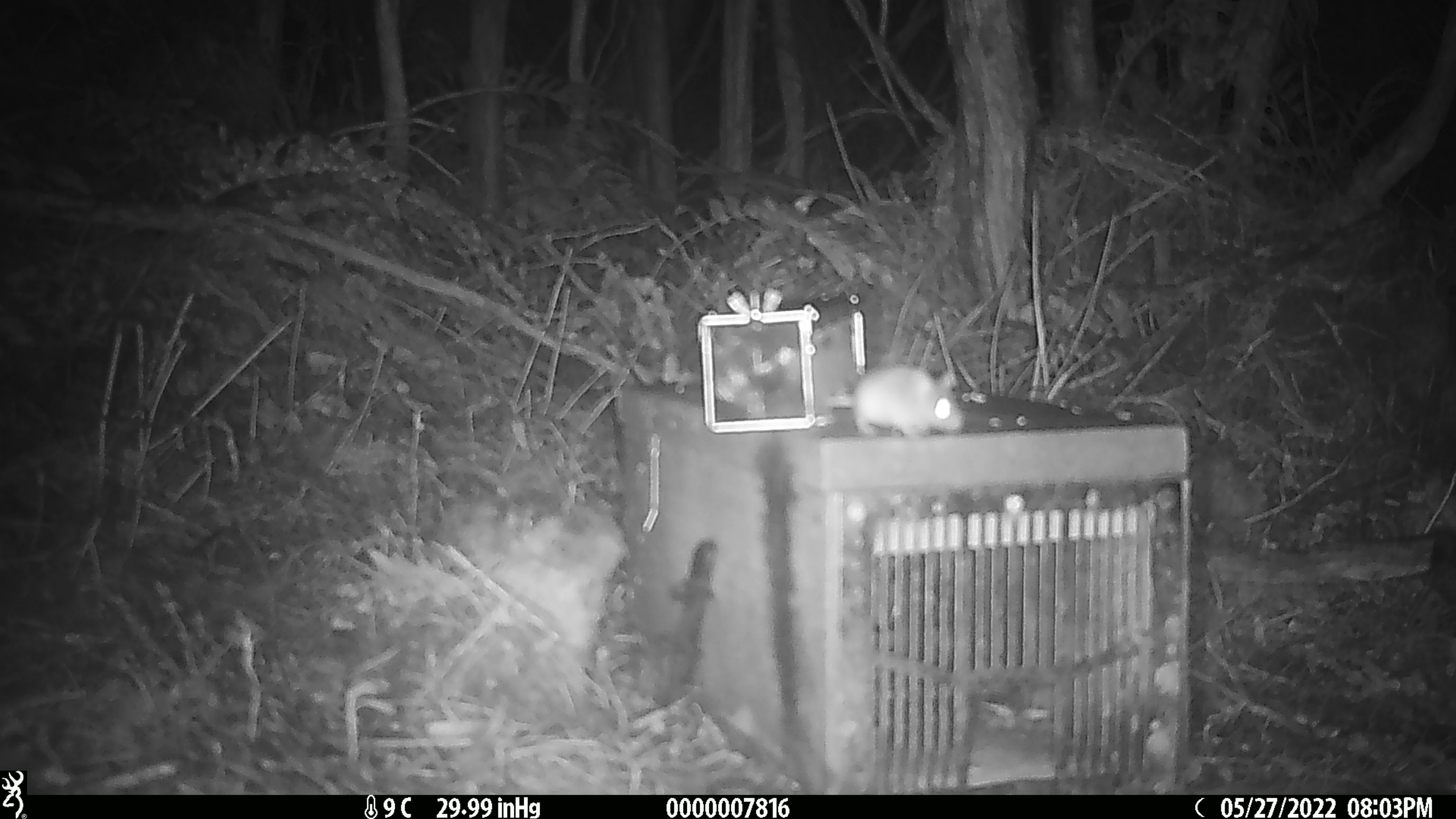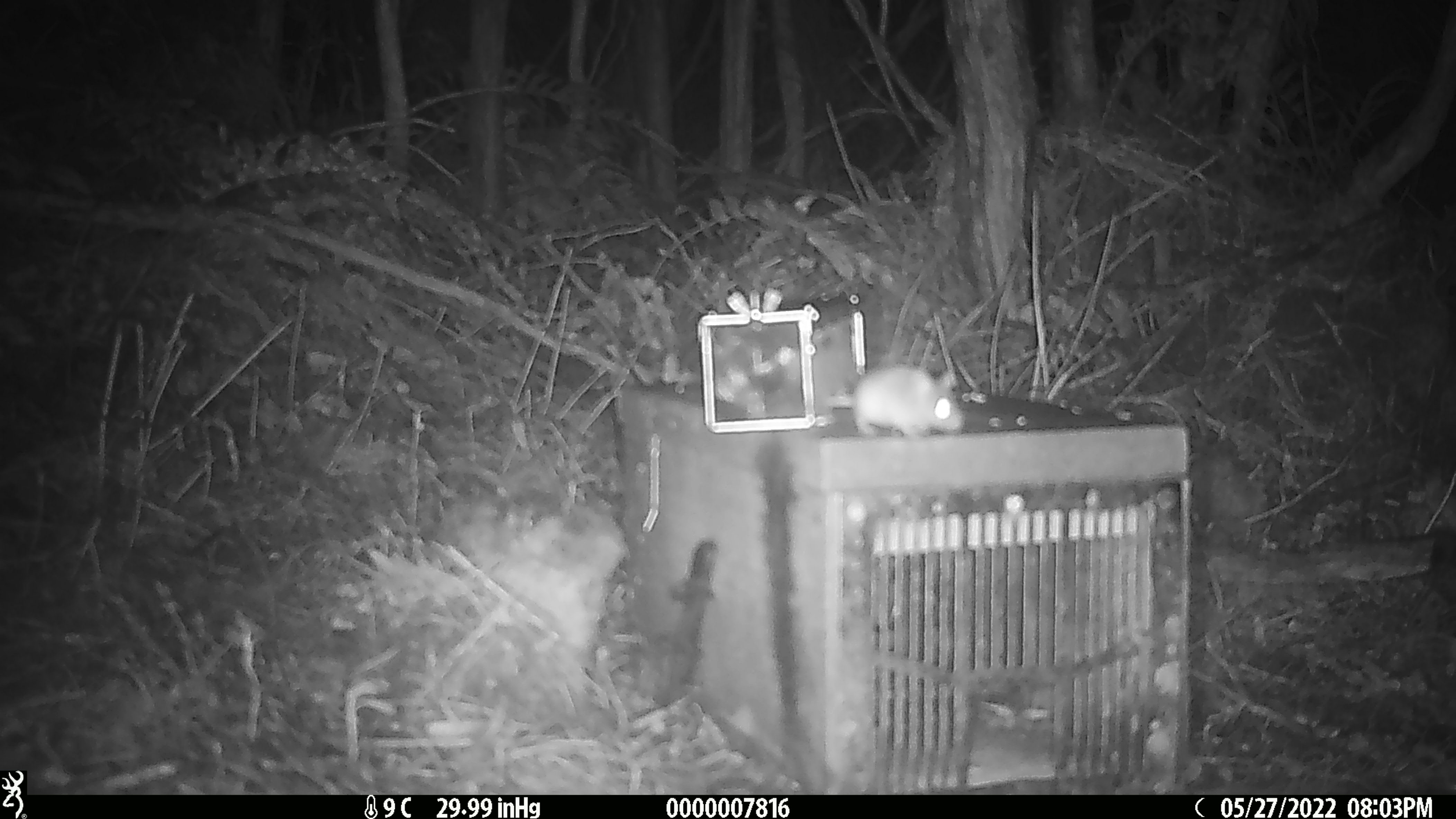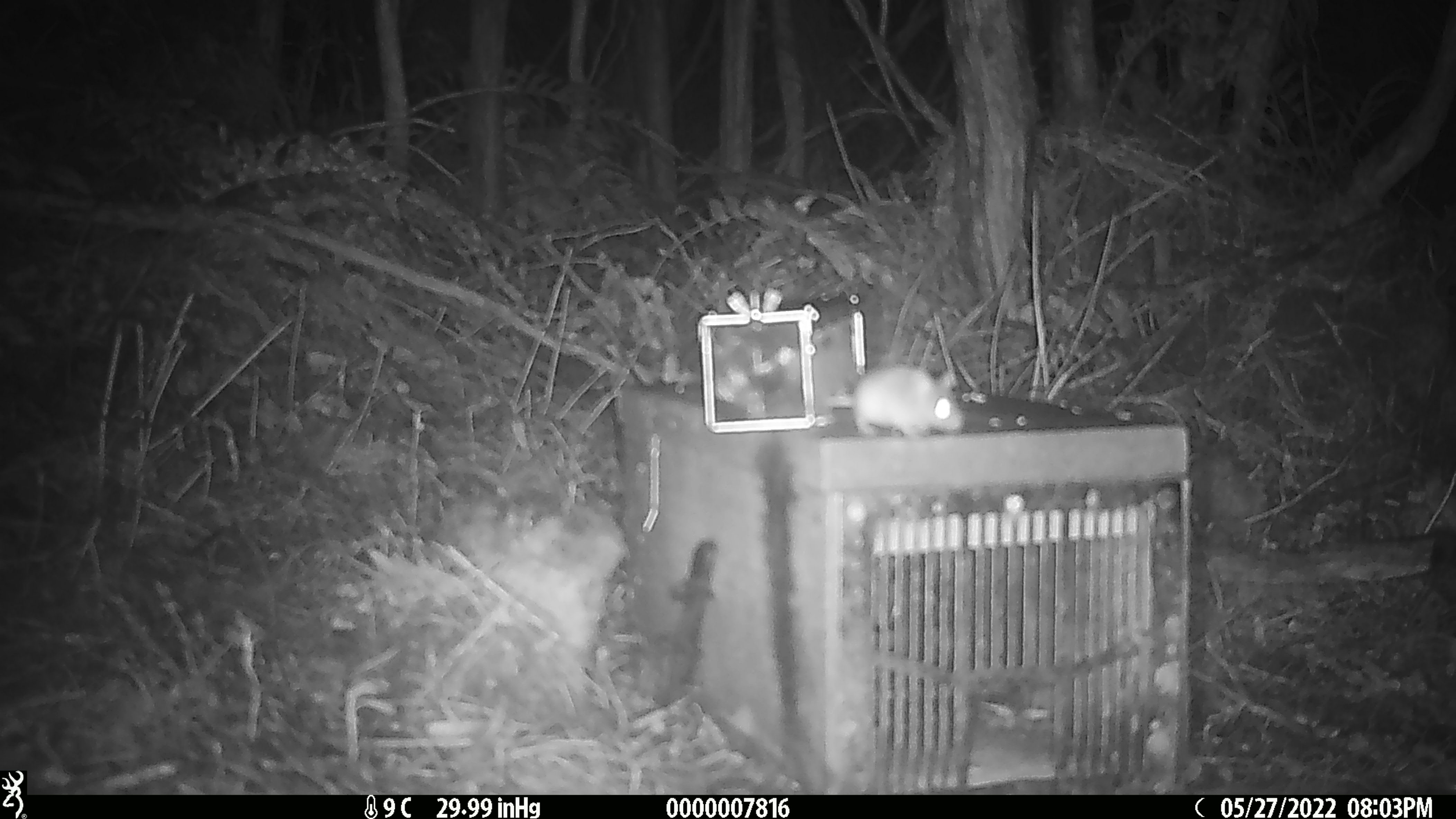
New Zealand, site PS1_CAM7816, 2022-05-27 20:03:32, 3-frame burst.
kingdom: Animalia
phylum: Chordata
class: Mammalia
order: Rodentia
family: Muridae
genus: Mus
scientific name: Mus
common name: mouse